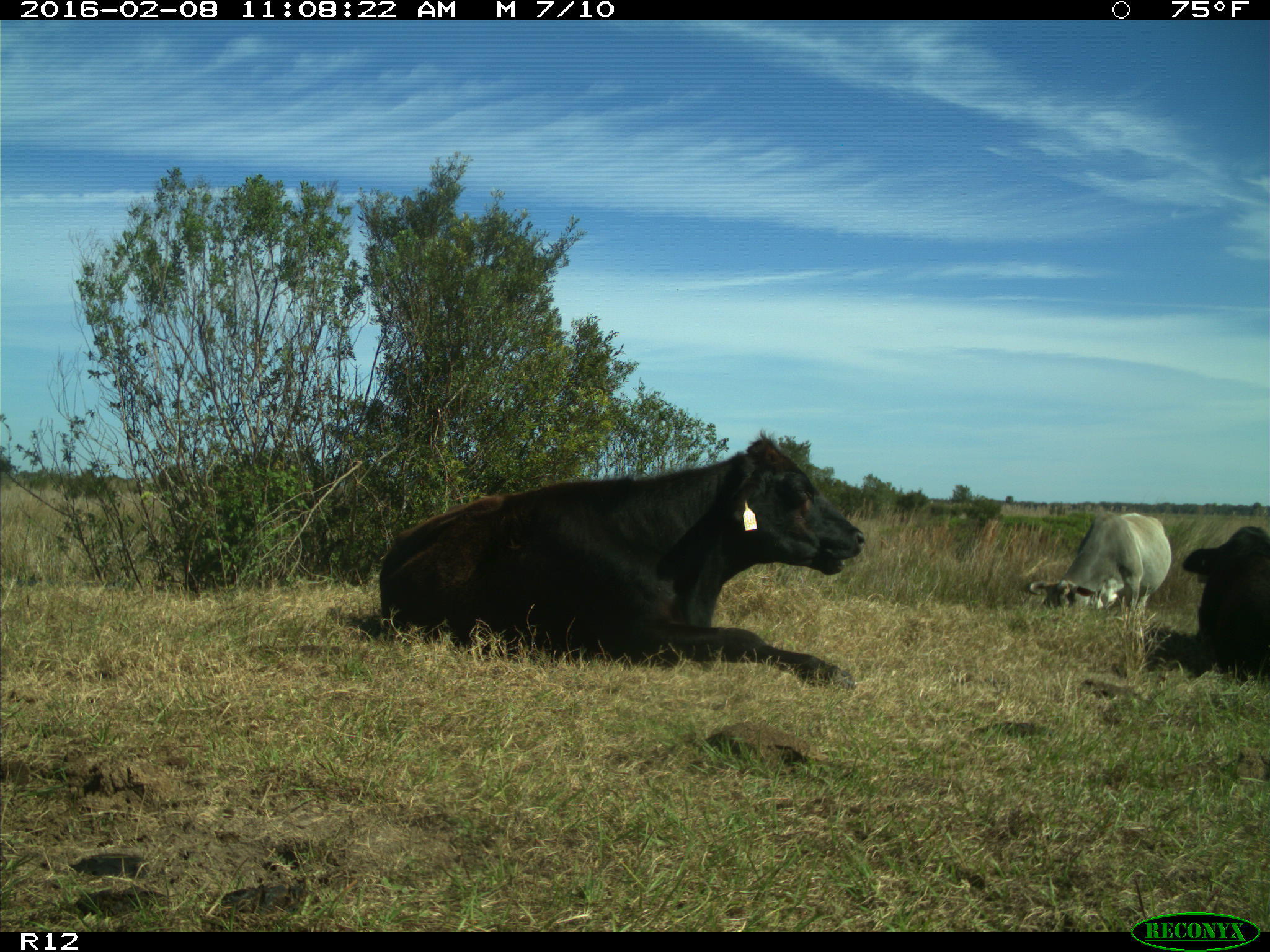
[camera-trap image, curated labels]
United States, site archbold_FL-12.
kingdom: Animalia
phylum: Chordata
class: Mammalia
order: Artiodactyla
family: Bovidae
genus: Bos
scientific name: Bos taurus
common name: domestic cow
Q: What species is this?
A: Bos taurus (domestic cow).